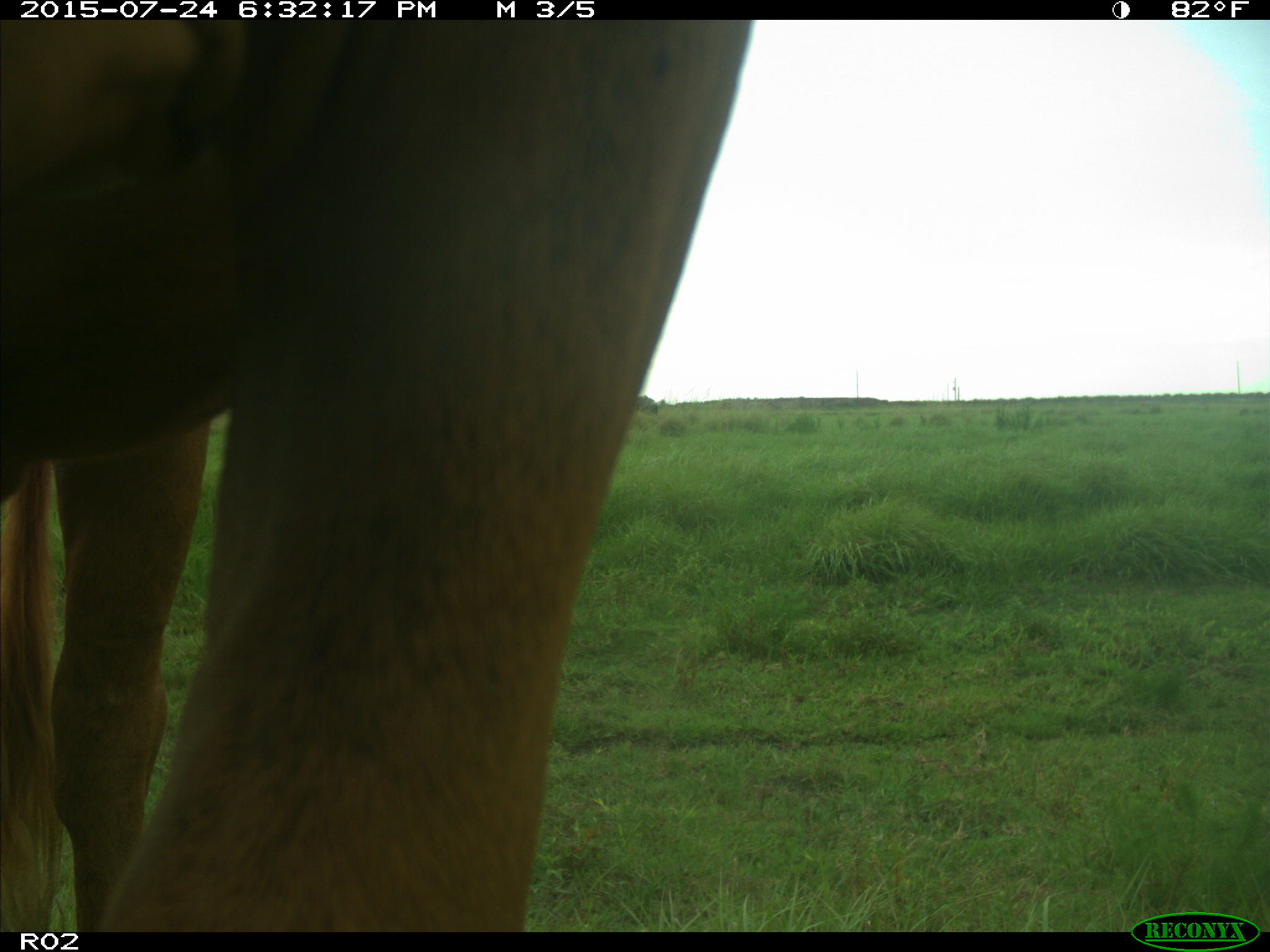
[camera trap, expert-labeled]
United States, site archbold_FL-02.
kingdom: Animalia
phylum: Chordata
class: Mammalia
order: Artiodactyla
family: Bovidae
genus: Bos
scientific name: Bos taurus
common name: domestic cow